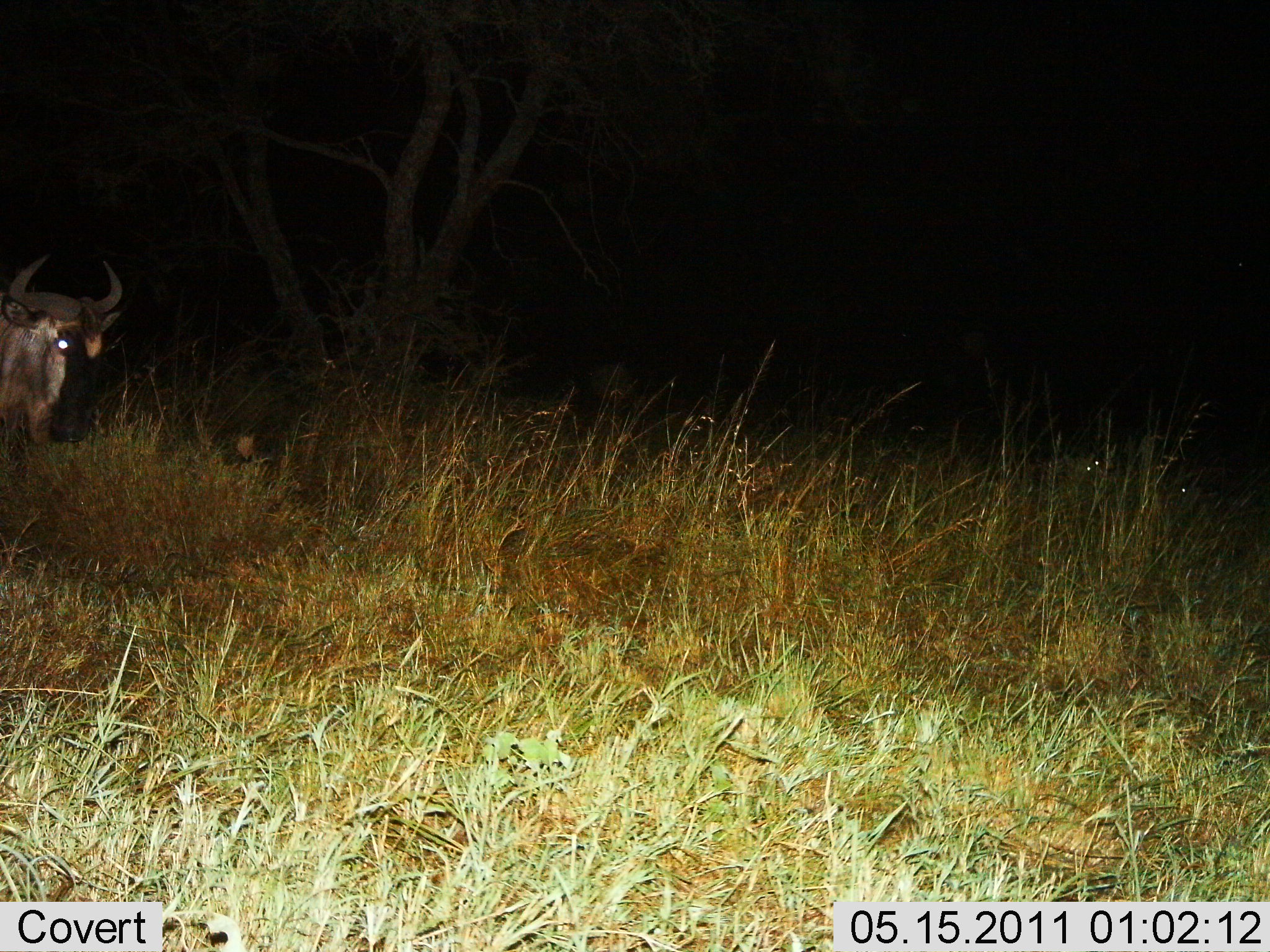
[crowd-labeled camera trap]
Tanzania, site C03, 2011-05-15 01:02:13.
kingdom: Animalia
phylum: Chordata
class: Mammalia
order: Artiodactyla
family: Bovidae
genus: Connochaetes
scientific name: Connochaetes taurinus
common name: blue wildebeest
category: wildebeest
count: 1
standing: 67%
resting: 0%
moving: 33%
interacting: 0%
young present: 0%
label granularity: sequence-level